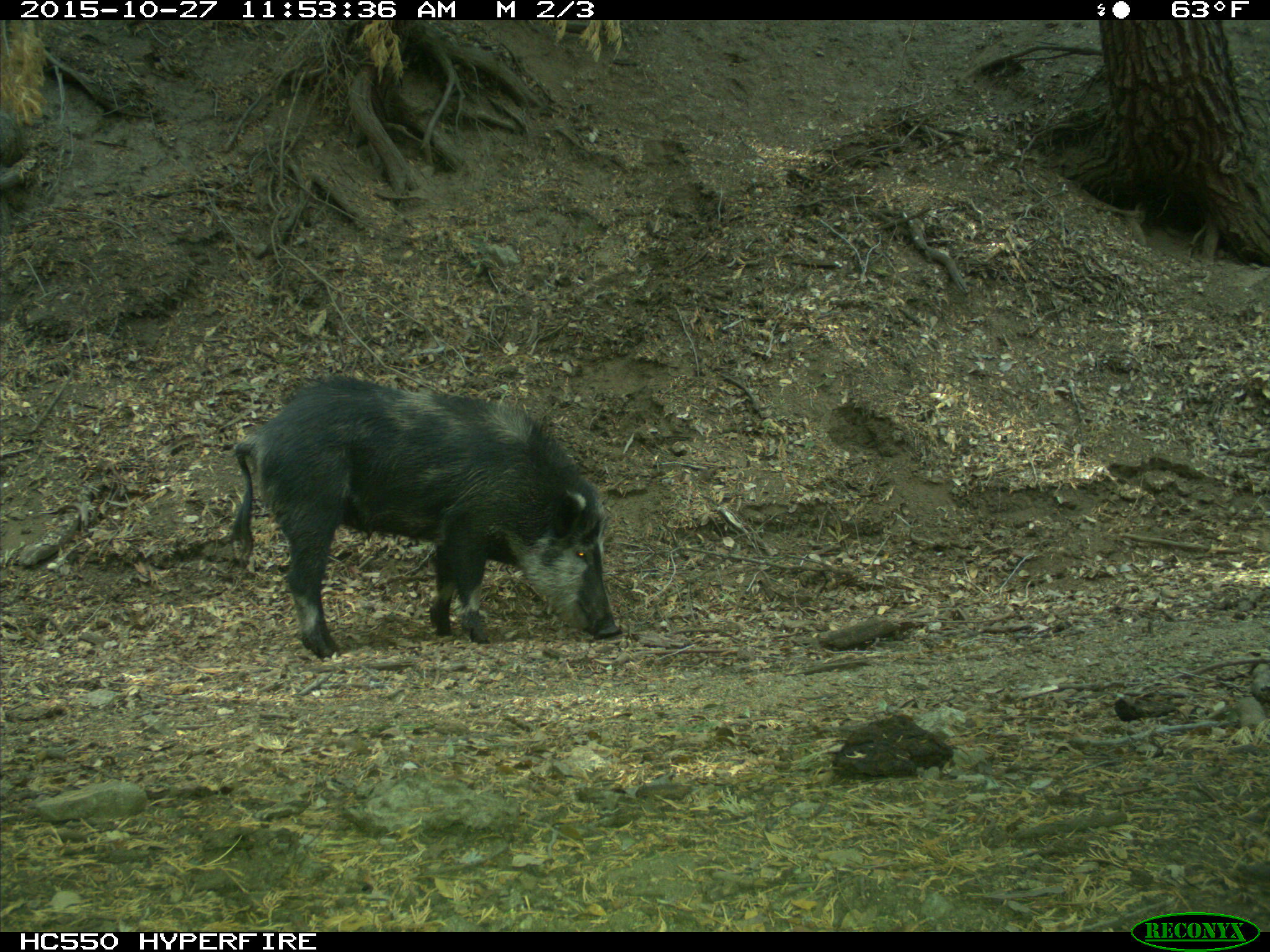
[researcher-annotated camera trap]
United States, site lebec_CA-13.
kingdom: Animalia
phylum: Chordata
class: Mammalia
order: Artiodactyla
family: Suidae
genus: Sus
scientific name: Sus scrofa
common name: wild boar